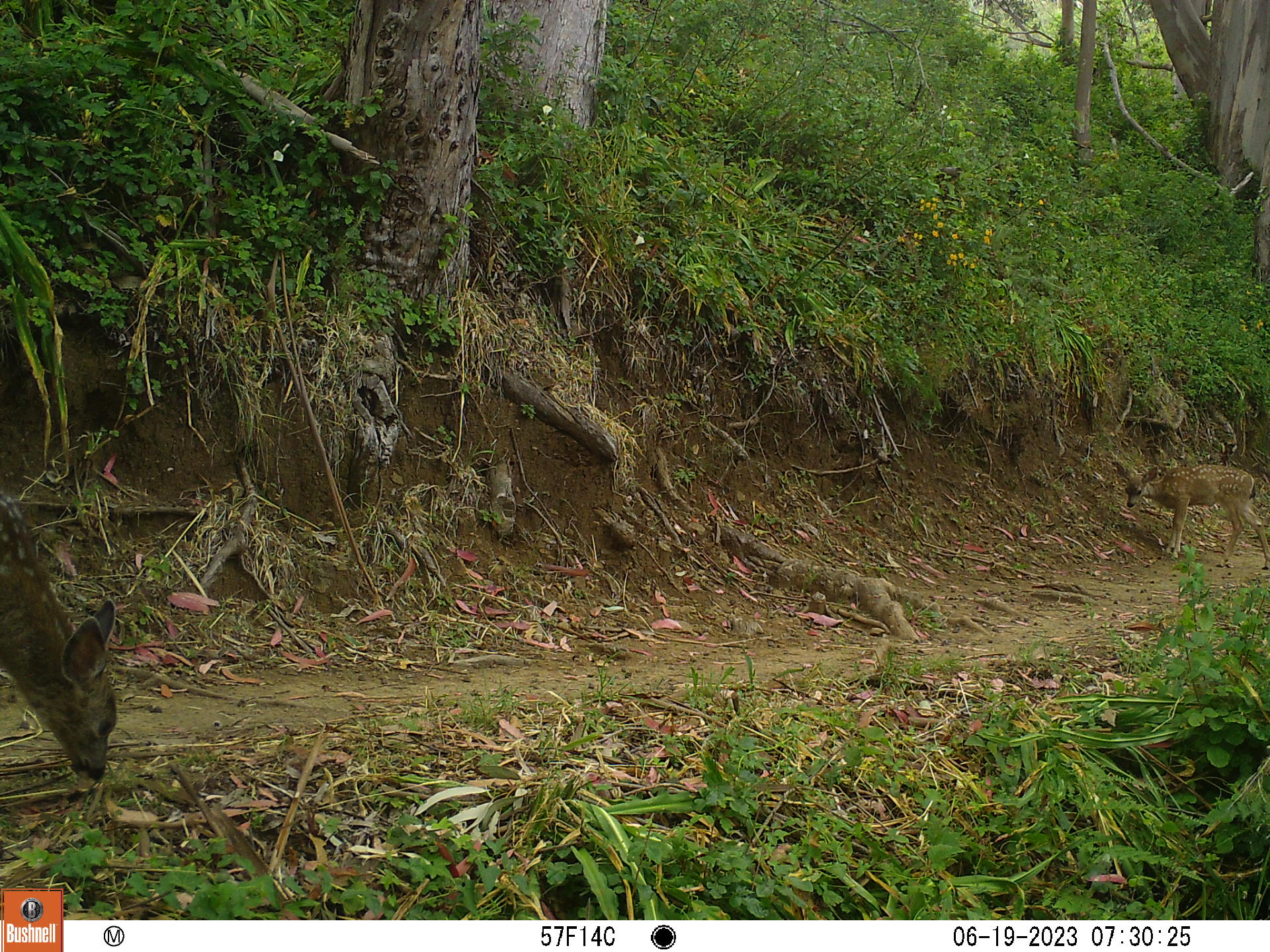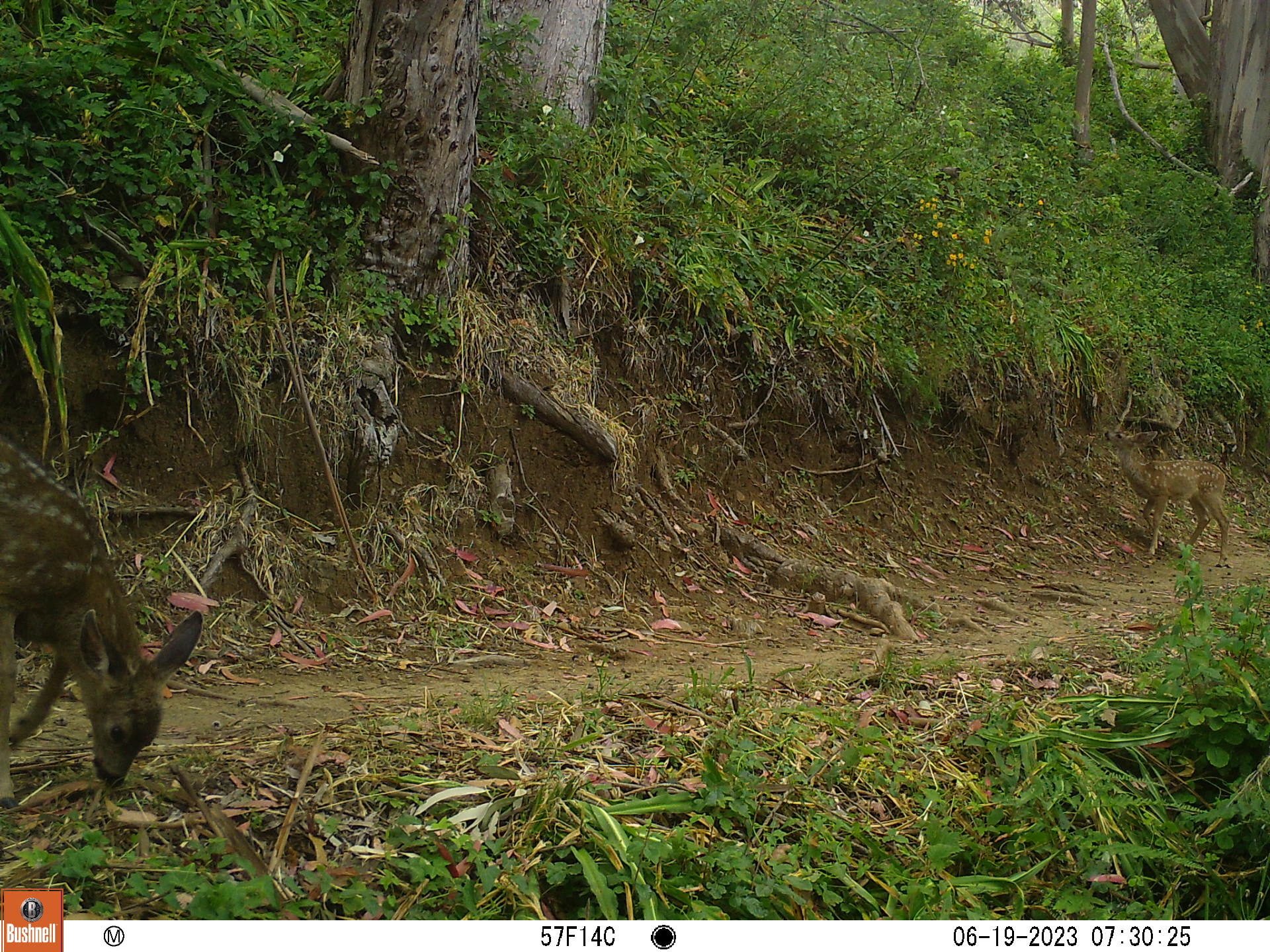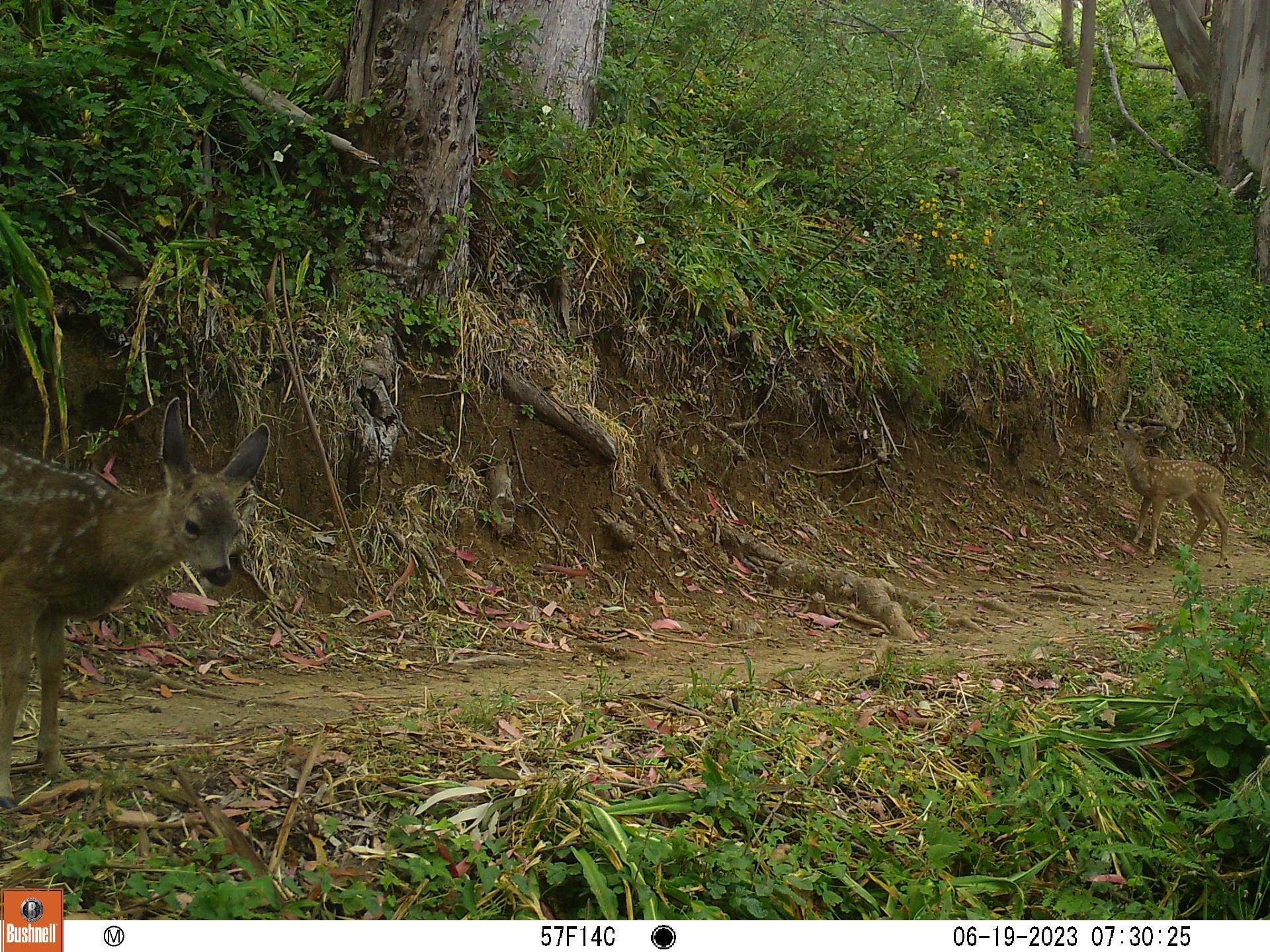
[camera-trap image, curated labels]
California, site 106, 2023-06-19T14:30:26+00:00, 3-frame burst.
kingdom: Animalia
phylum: Chordata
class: Mammalia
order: Artiodactyla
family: Cervidae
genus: Odocoileus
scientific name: Odocoileus hemionus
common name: mule deer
Mule deer (Odocoileus hemionus).